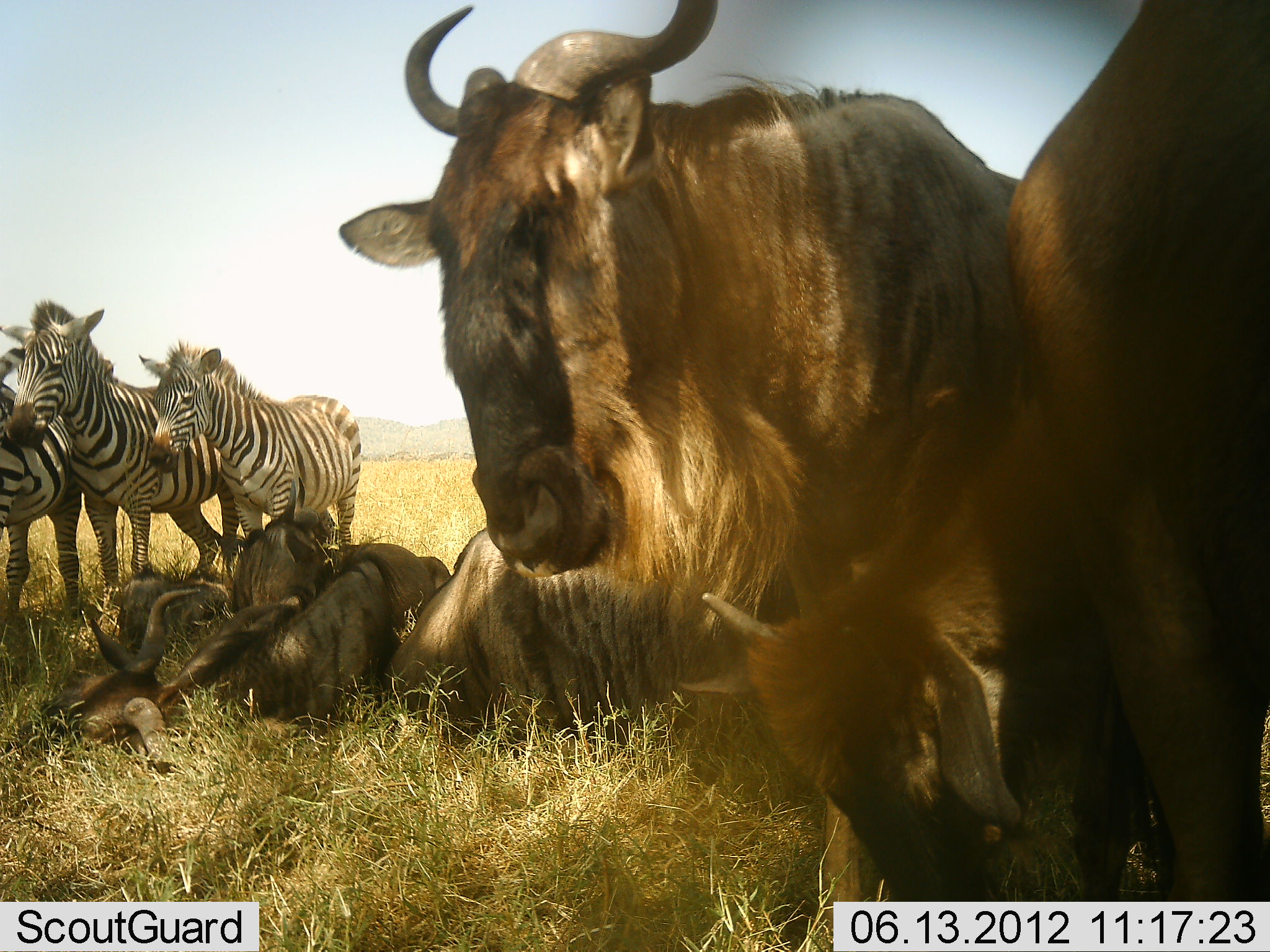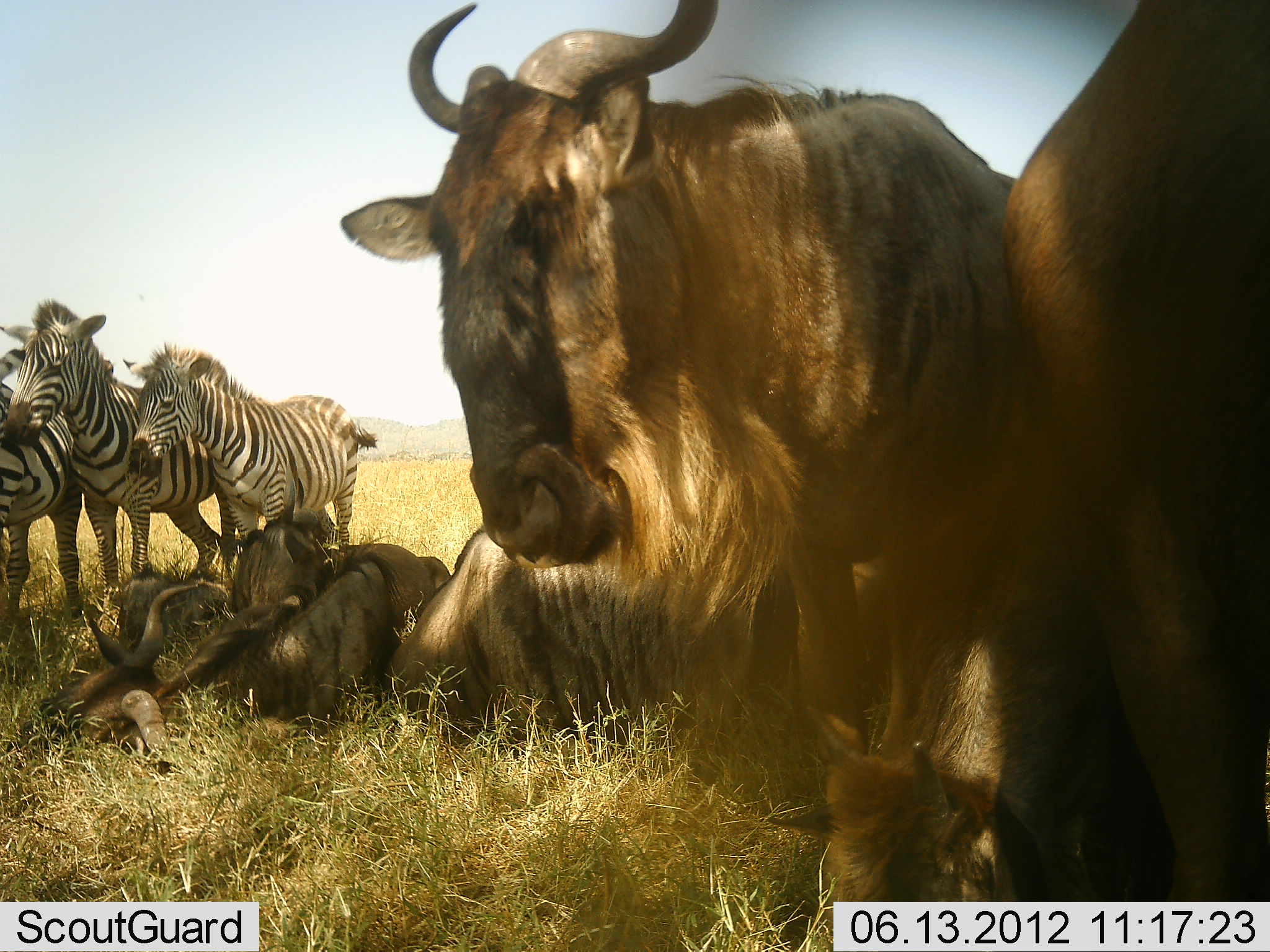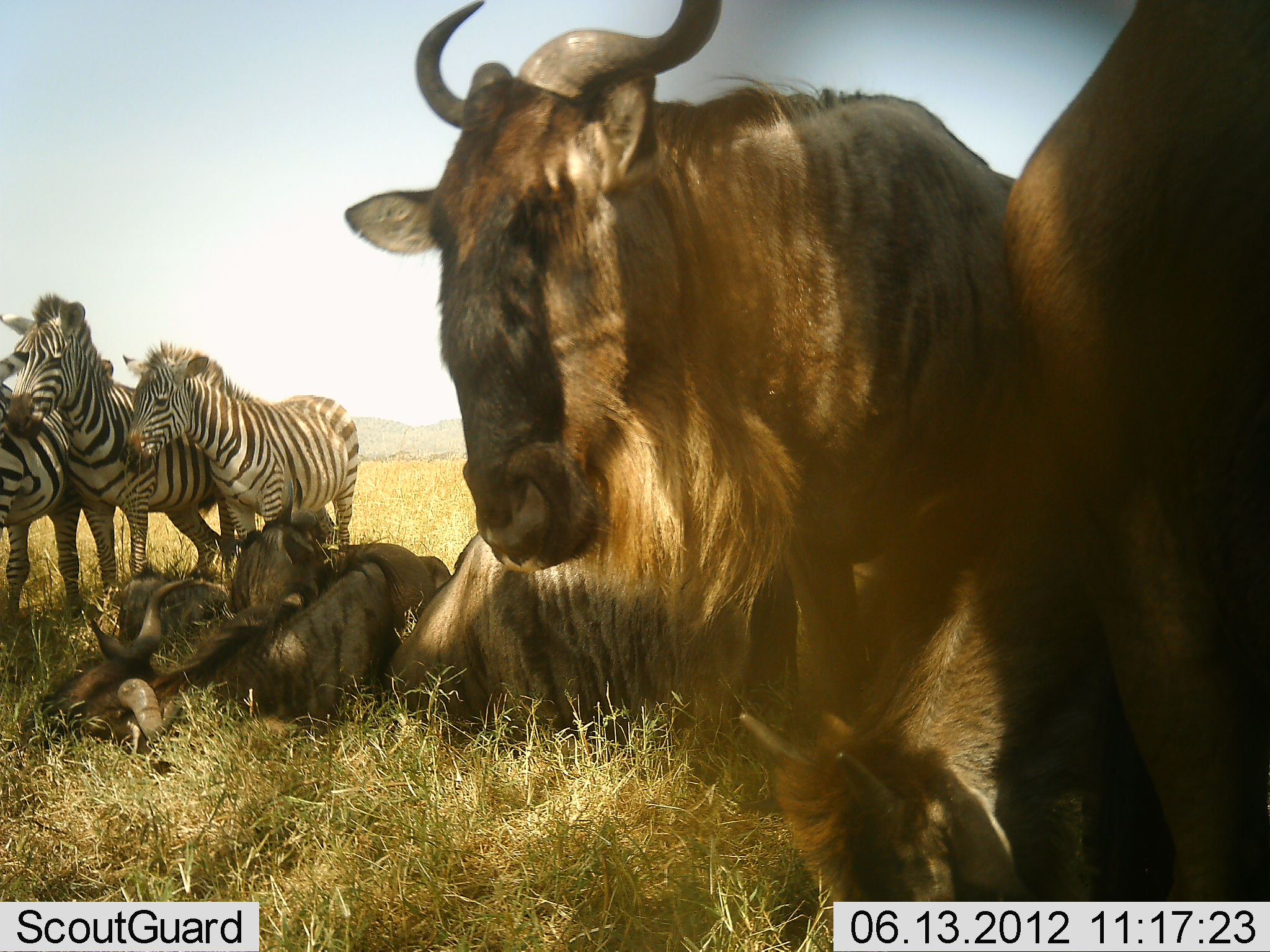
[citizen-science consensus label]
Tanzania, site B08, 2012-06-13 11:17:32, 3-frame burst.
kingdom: Animalia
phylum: Chordata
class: Mammalia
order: Artiodactyla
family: Bovidae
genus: Connochaetes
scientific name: Connochaetes taurinus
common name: blue wildebeest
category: wildebeest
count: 6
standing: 70%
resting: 100%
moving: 0%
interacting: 0%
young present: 60%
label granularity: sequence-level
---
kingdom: Animalia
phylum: Chordata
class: Mammalia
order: Perissodactyla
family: Equidae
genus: Equus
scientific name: Equus quagga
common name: plains zebra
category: zebra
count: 3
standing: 100%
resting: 10%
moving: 0%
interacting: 40%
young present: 30%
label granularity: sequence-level